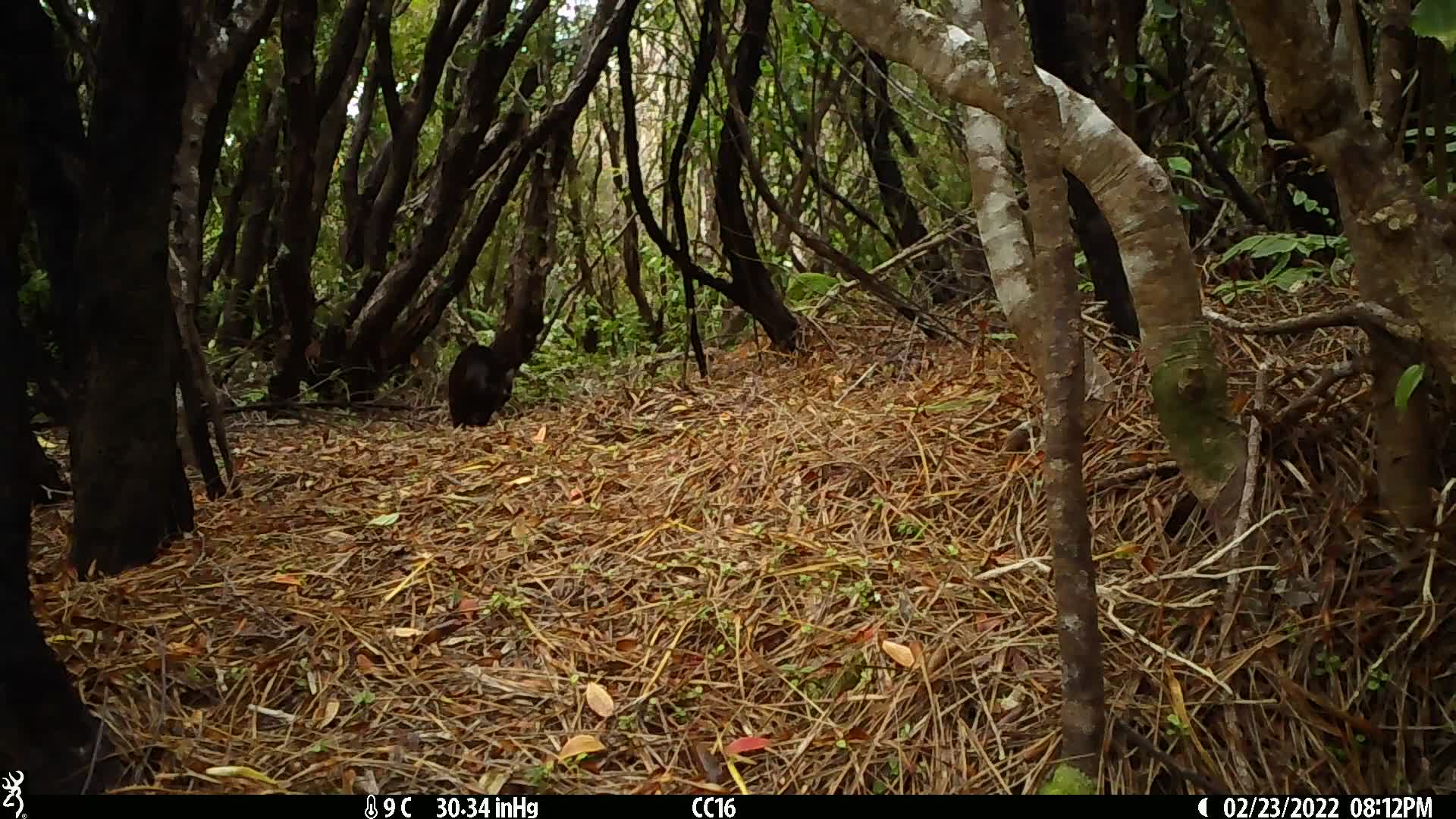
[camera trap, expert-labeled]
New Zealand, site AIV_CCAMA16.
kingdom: Animalia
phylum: Chordata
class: Mammalia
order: Carnivora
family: Felidae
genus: Felis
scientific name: Felis catus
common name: domestic cat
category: cat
Cat (domestic cat) (Felis catus).